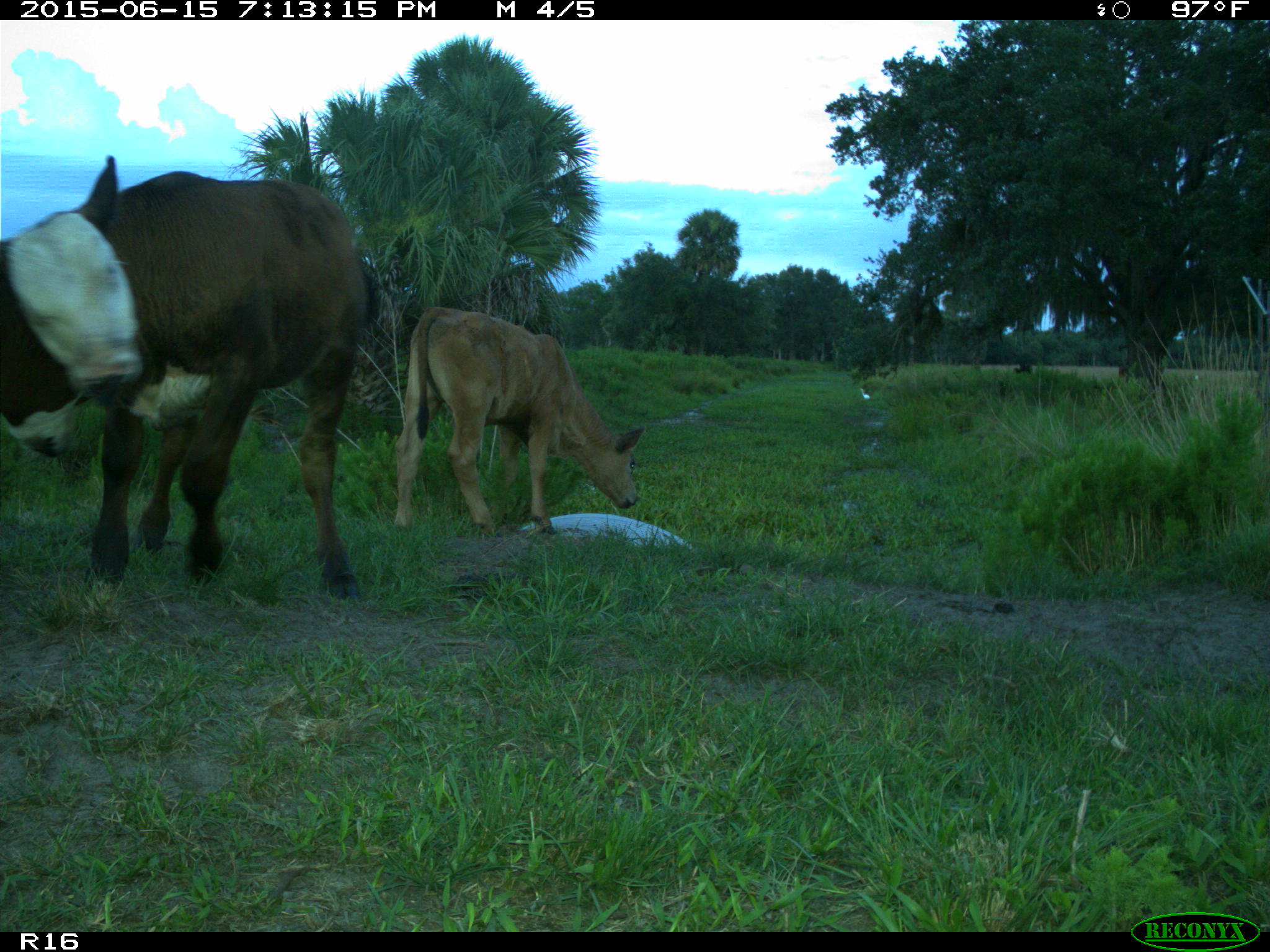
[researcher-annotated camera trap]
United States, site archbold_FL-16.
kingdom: Animalia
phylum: Chordata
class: Mammalia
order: Artiodactyla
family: Bovidae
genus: Bos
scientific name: Bos taurus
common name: domestic cow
Bos taurus (domestic cow).